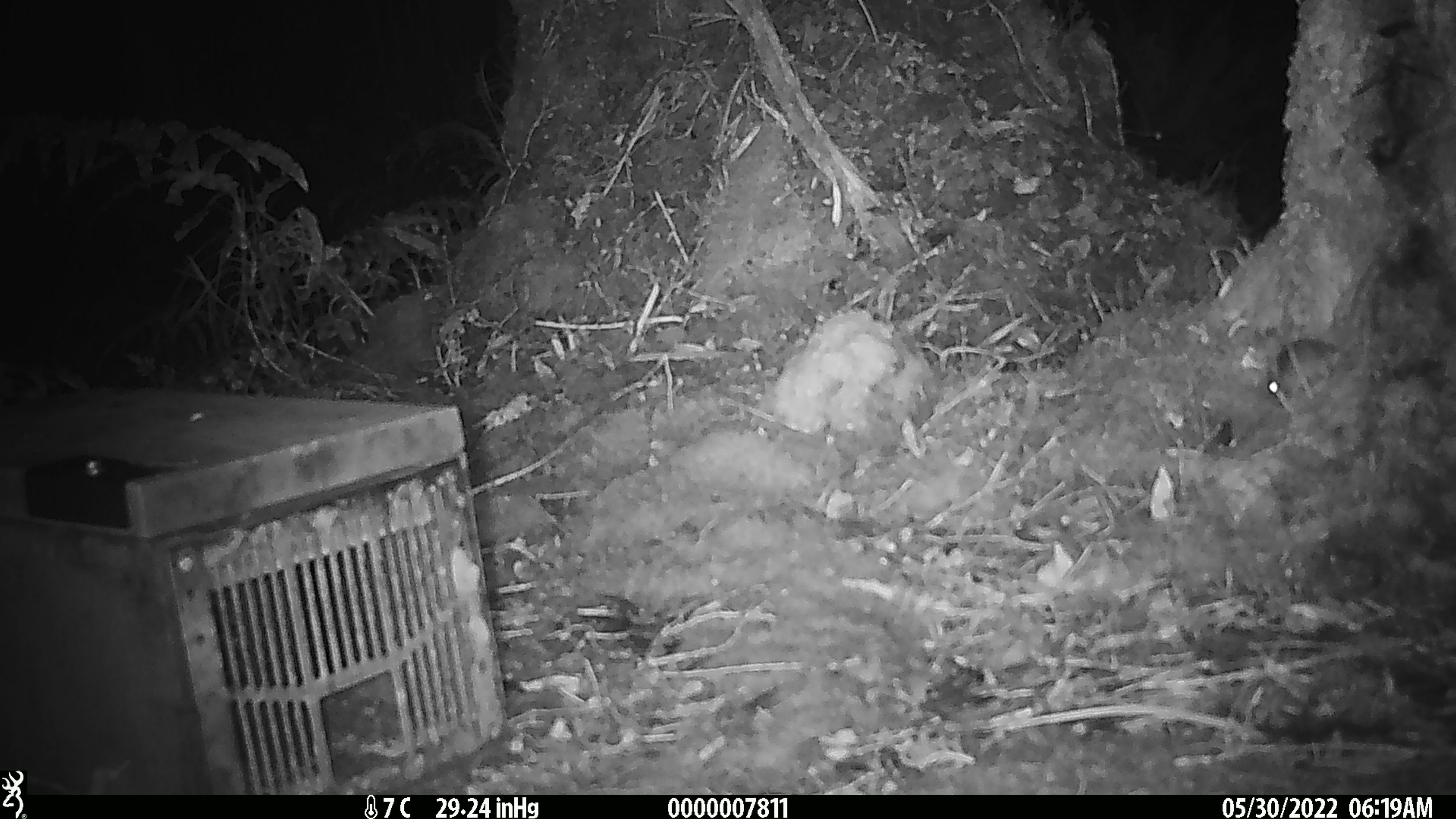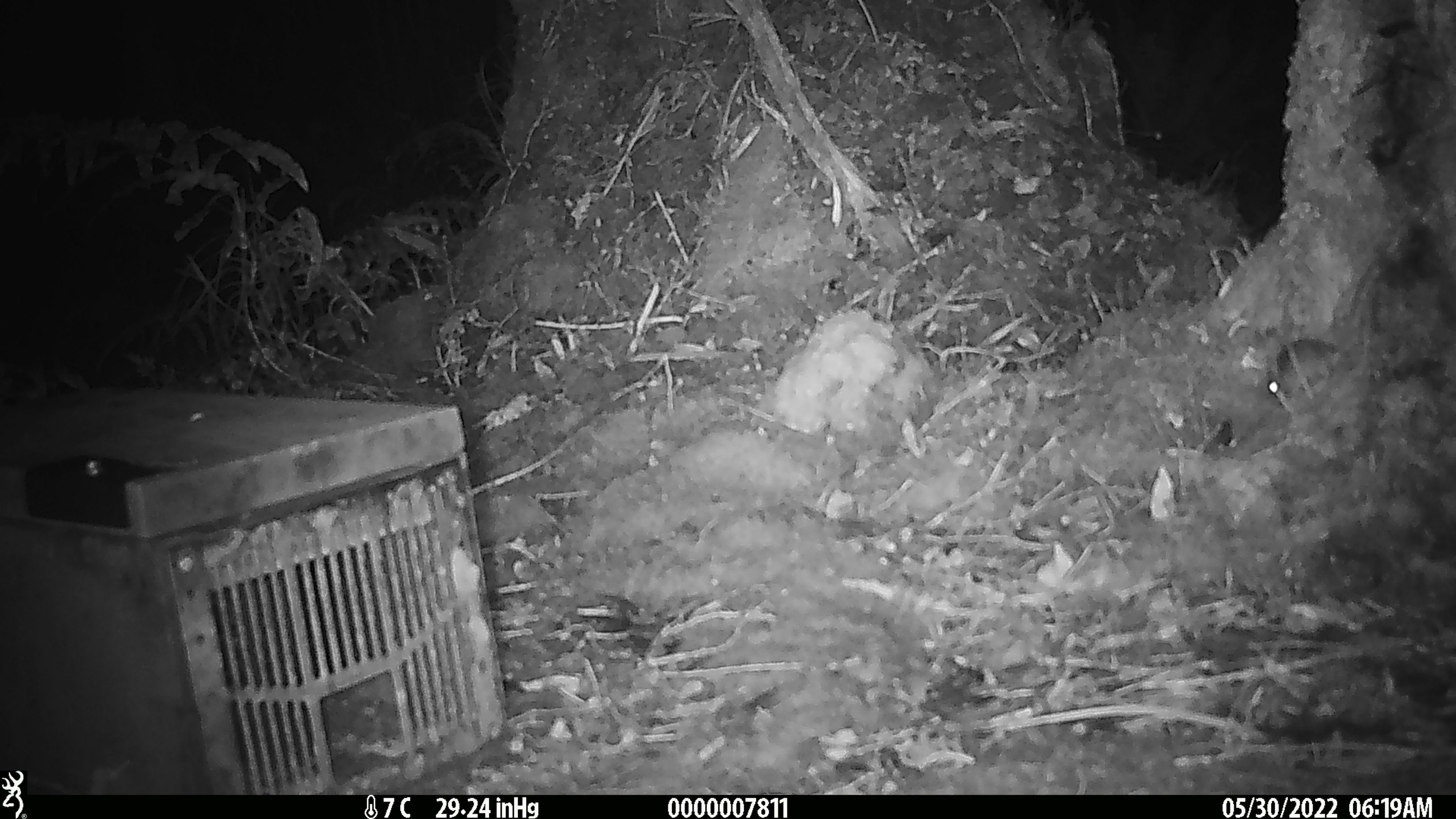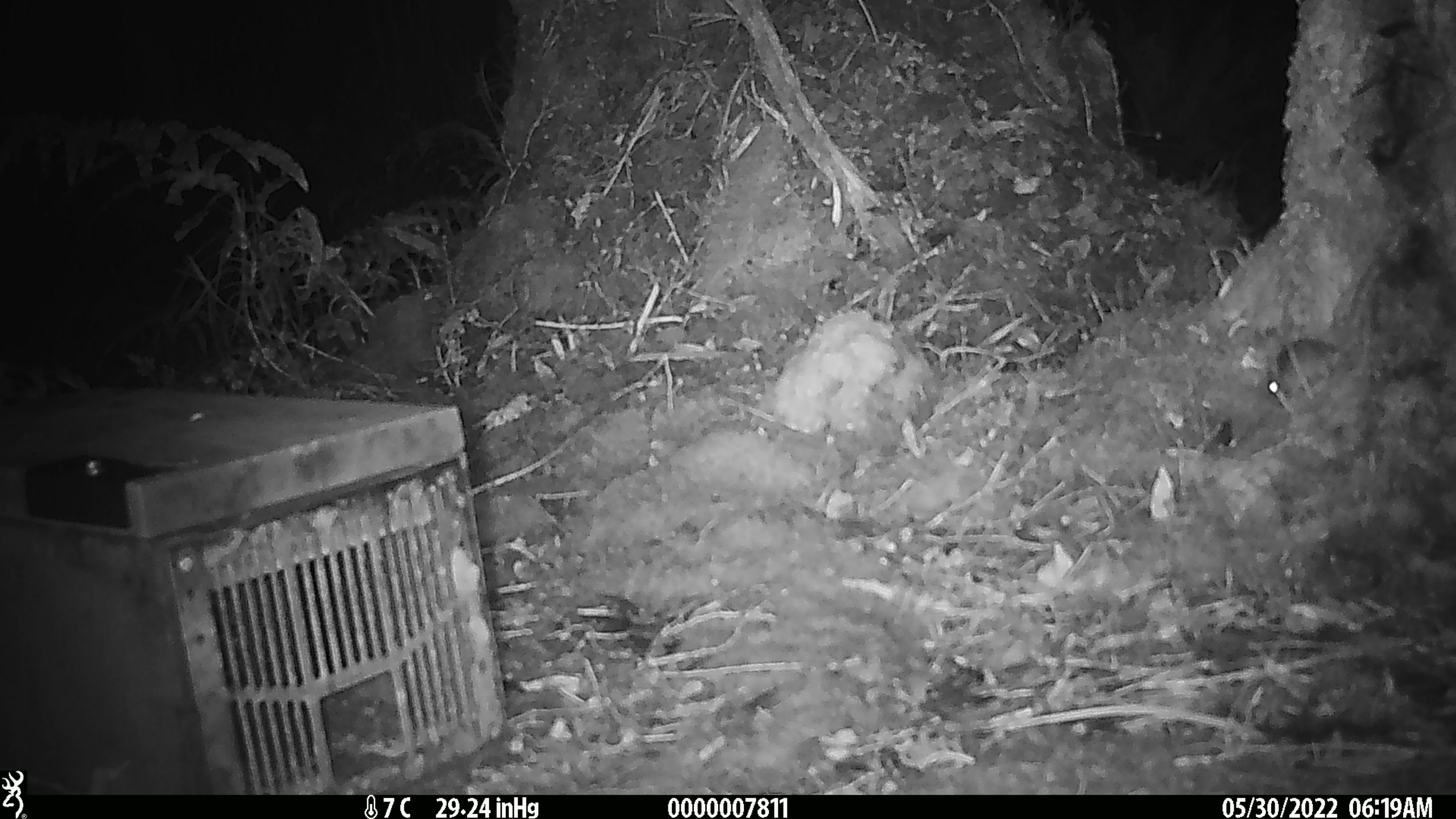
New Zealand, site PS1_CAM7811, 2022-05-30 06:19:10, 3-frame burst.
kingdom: Animalia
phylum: Chordata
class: Mammalia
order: Rodentia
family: Muridae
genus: Mus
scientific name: Mus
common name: mouse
Mouse (Mus).